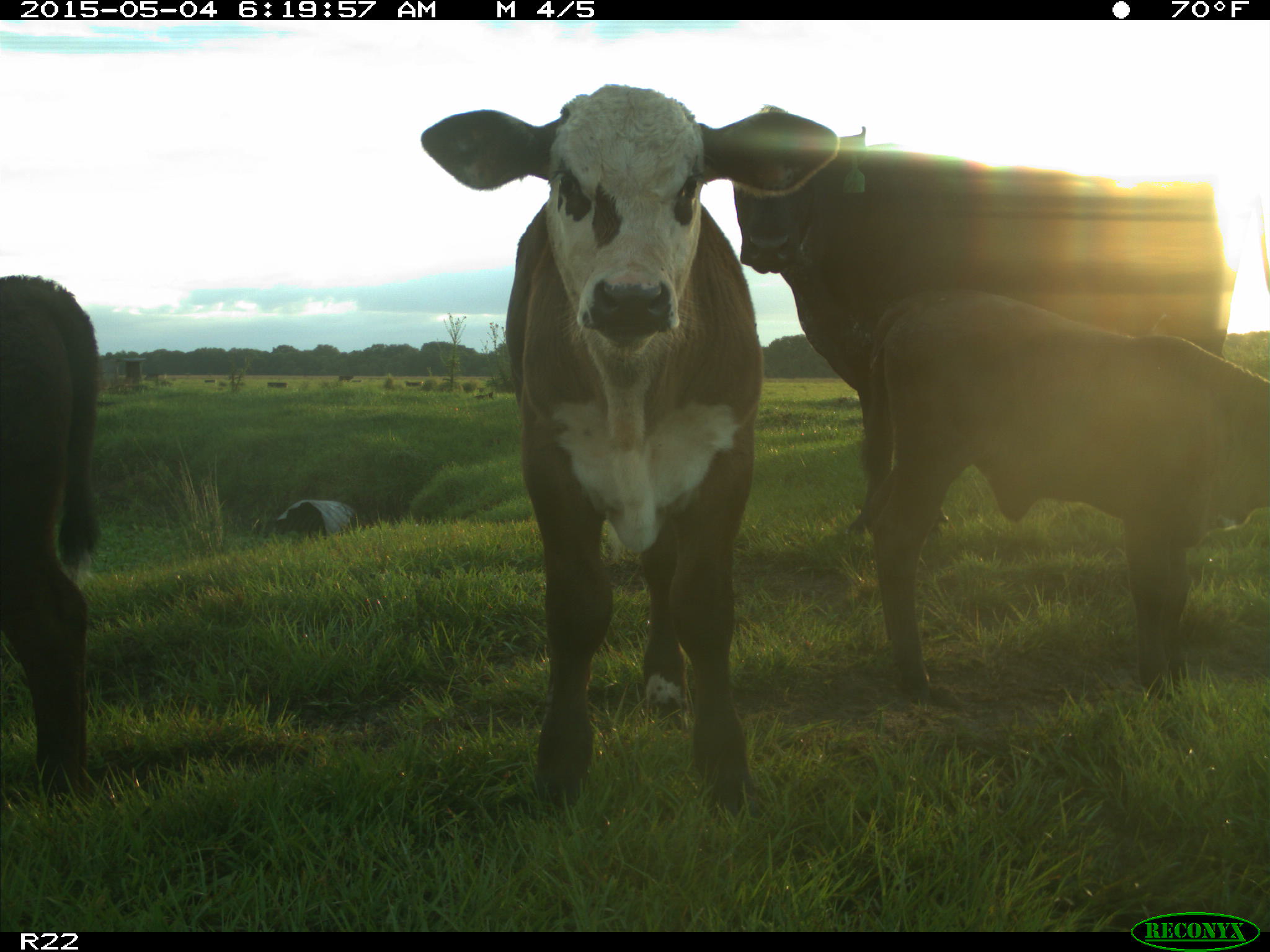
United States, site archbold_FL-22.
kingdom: Animalia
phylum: Chordata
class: Mammalia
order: Artiodactyla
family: Bovidae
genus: Bos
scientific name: Bos taurus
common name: domestic cow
Bos taurus (domestic cow).